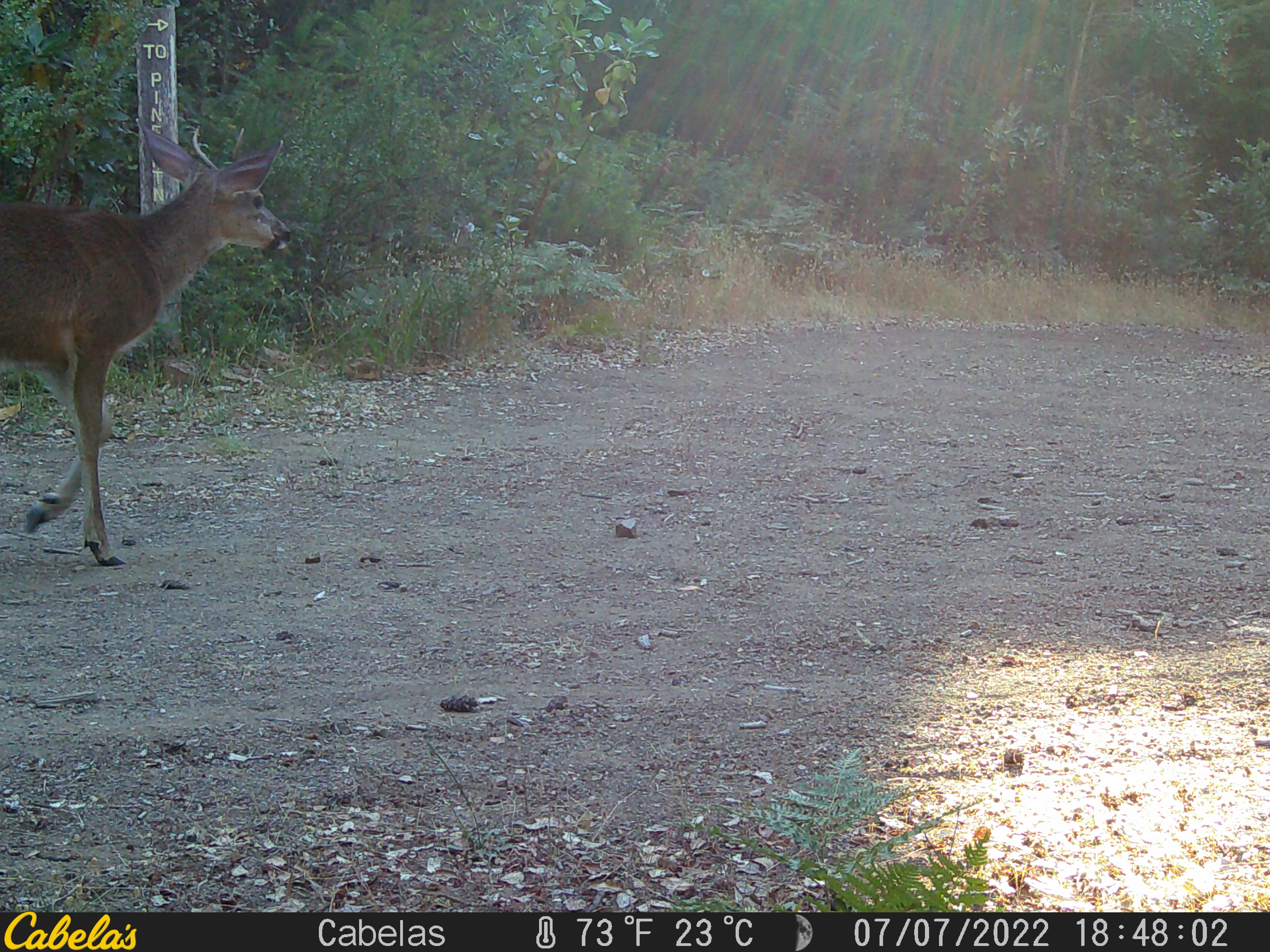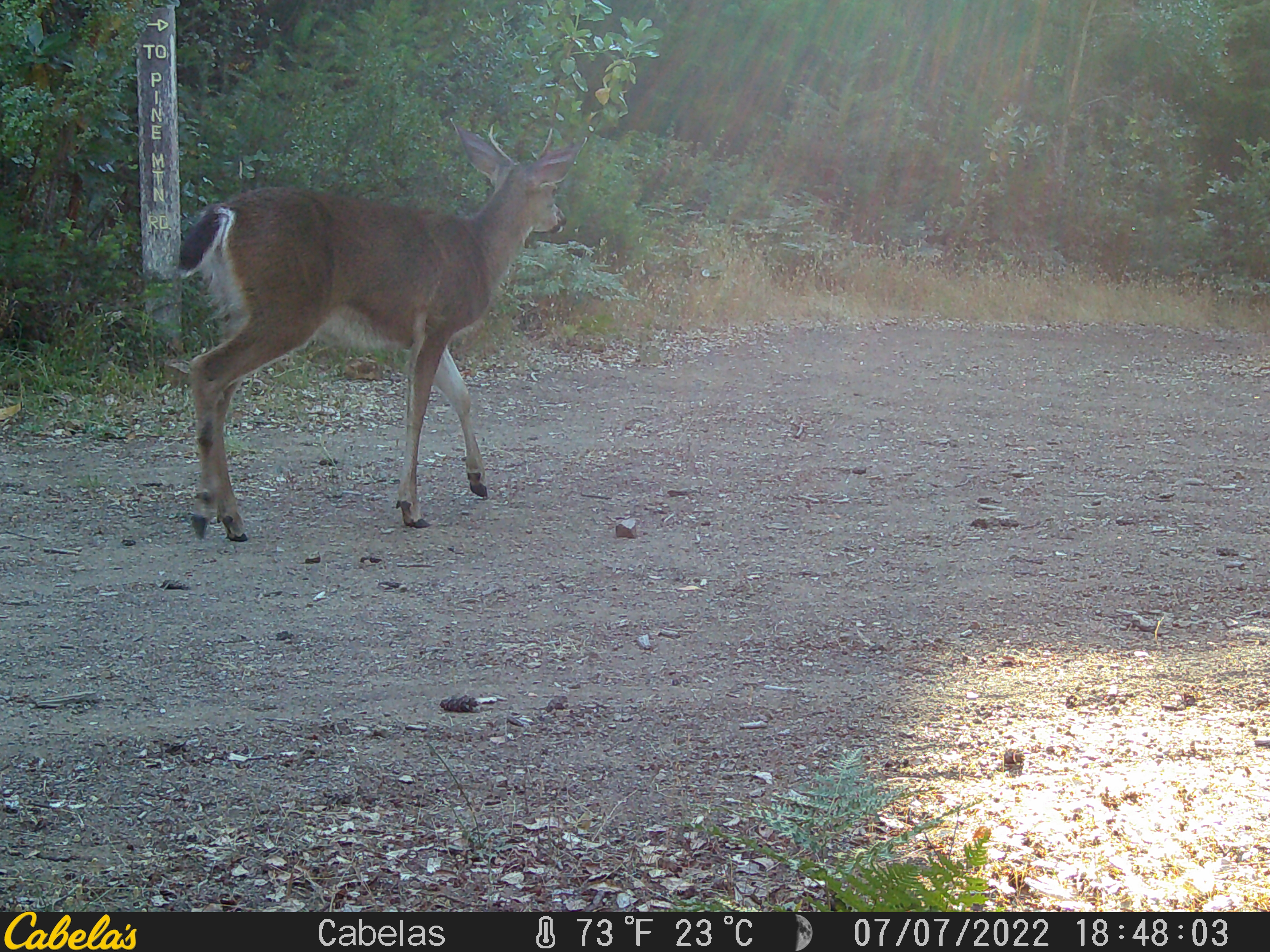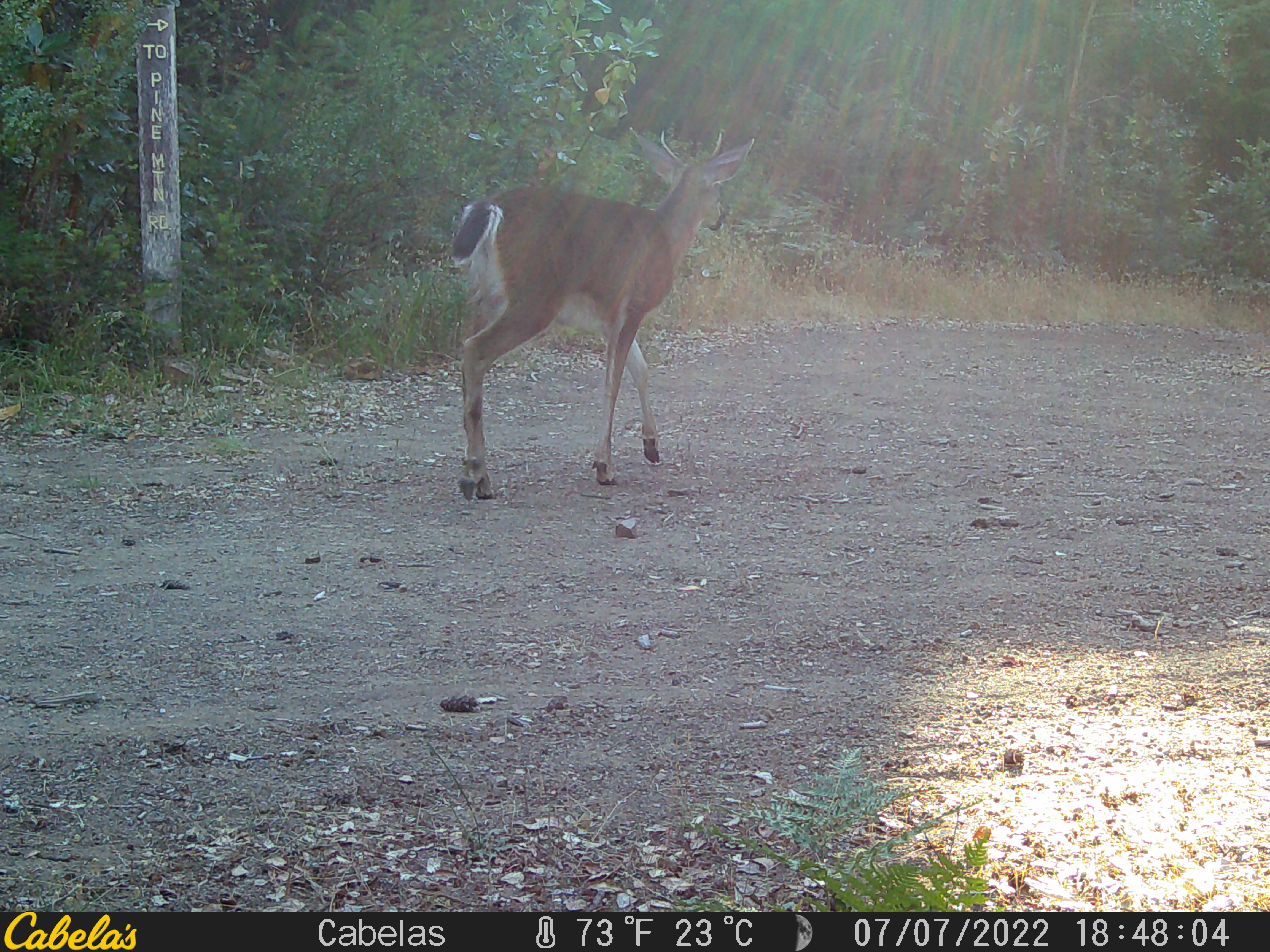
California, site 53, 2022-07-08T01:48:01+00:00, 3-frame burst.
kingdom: Animalia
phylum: Chordata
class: Mammalia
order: Artiodactyla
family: Cervidae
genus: Odocoileus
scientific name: Odocoileus hemionus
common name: mule deer